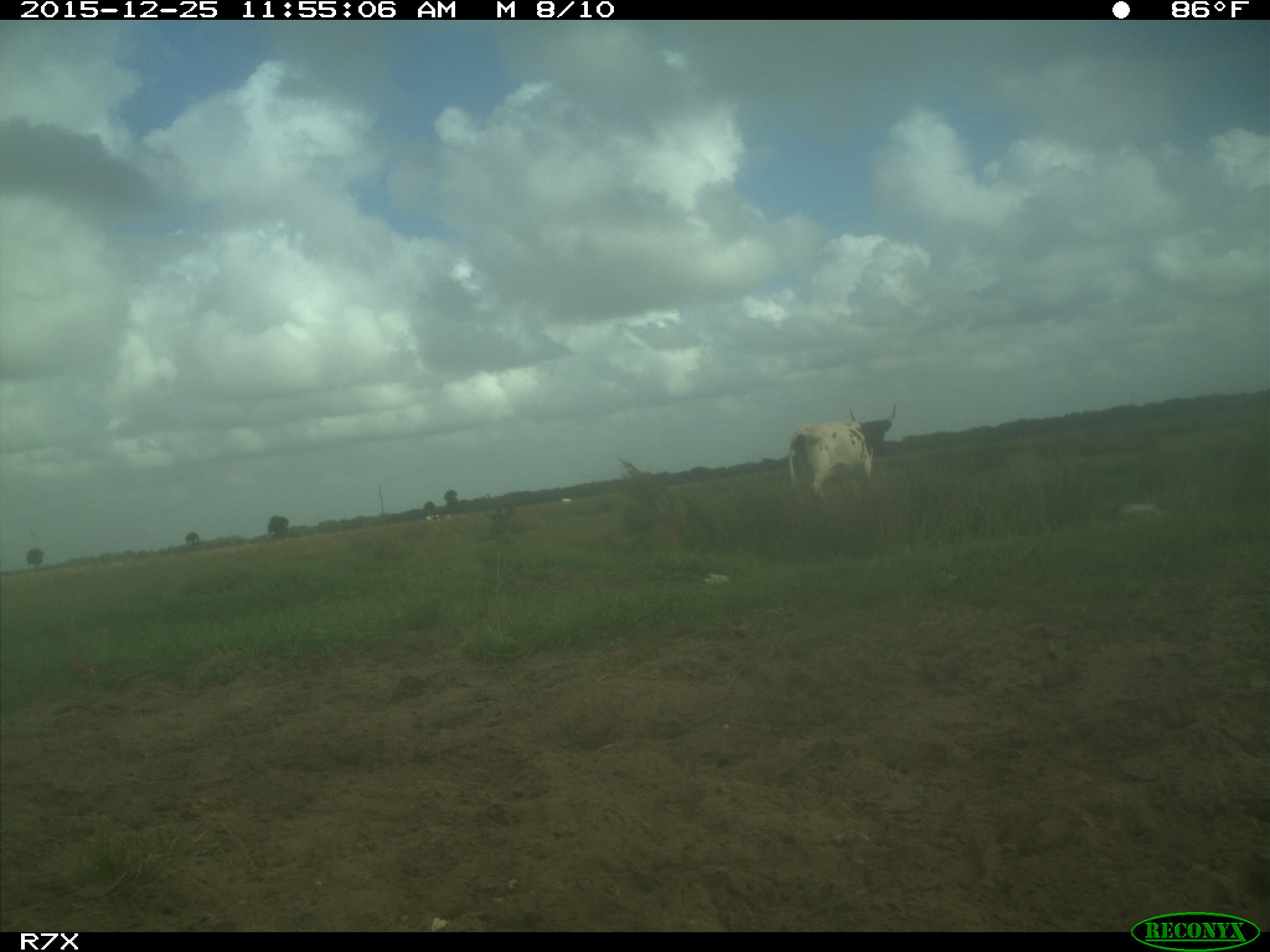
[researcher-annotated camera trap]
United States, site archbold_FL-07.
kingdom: Animalia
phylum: Chordata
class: Mammalia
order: Artiodactyla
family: Bovidae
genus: Bos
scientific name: Bos taurus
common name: domestic cow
Bos taurus (domestic cow).